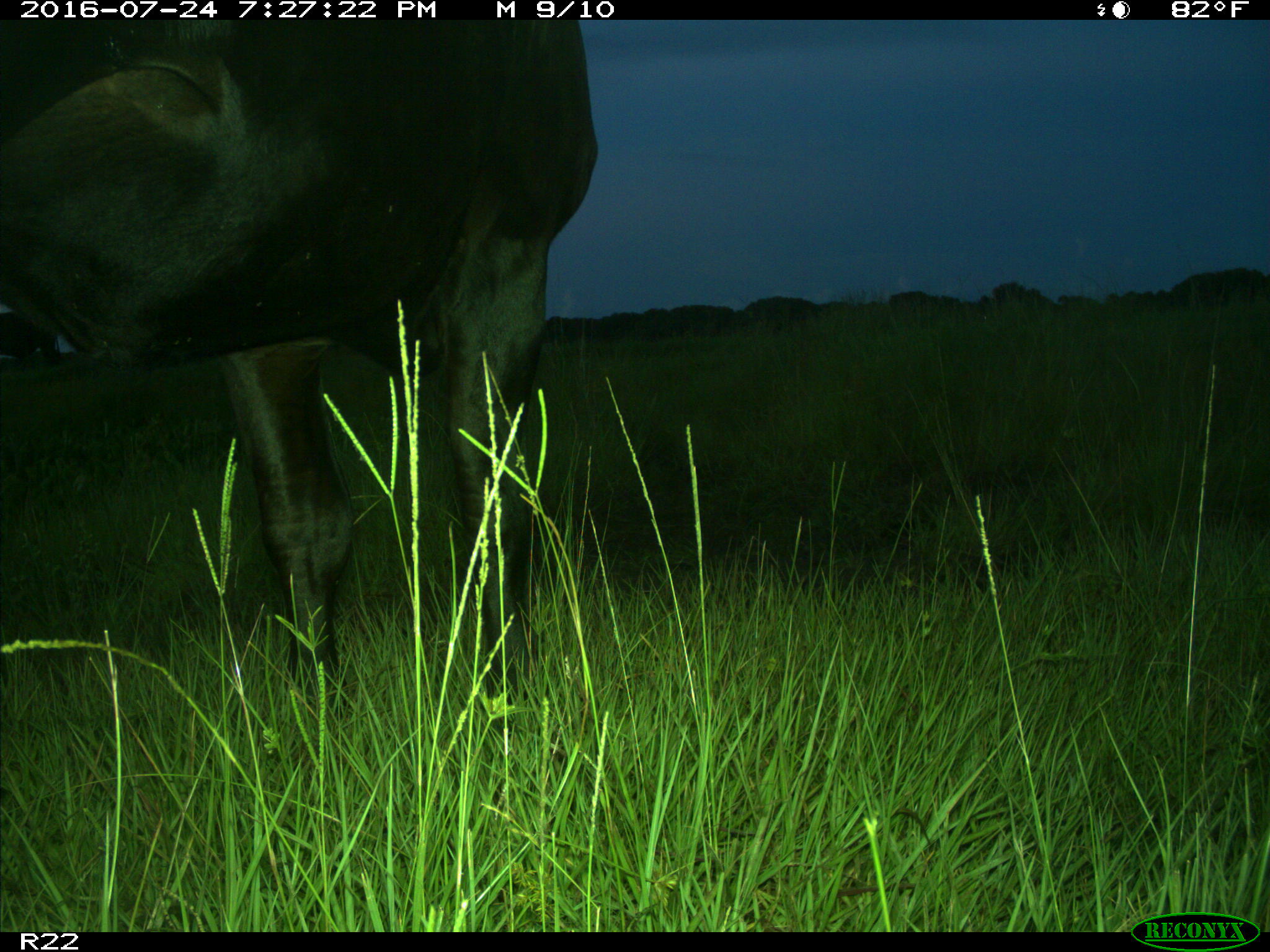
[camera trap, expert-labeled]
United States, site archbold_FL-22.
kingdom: Animalia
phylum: Chordata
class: Mammalia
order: Artiodactyla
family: Bovidae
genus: Bos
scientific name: Bos taurus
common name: domestic cow